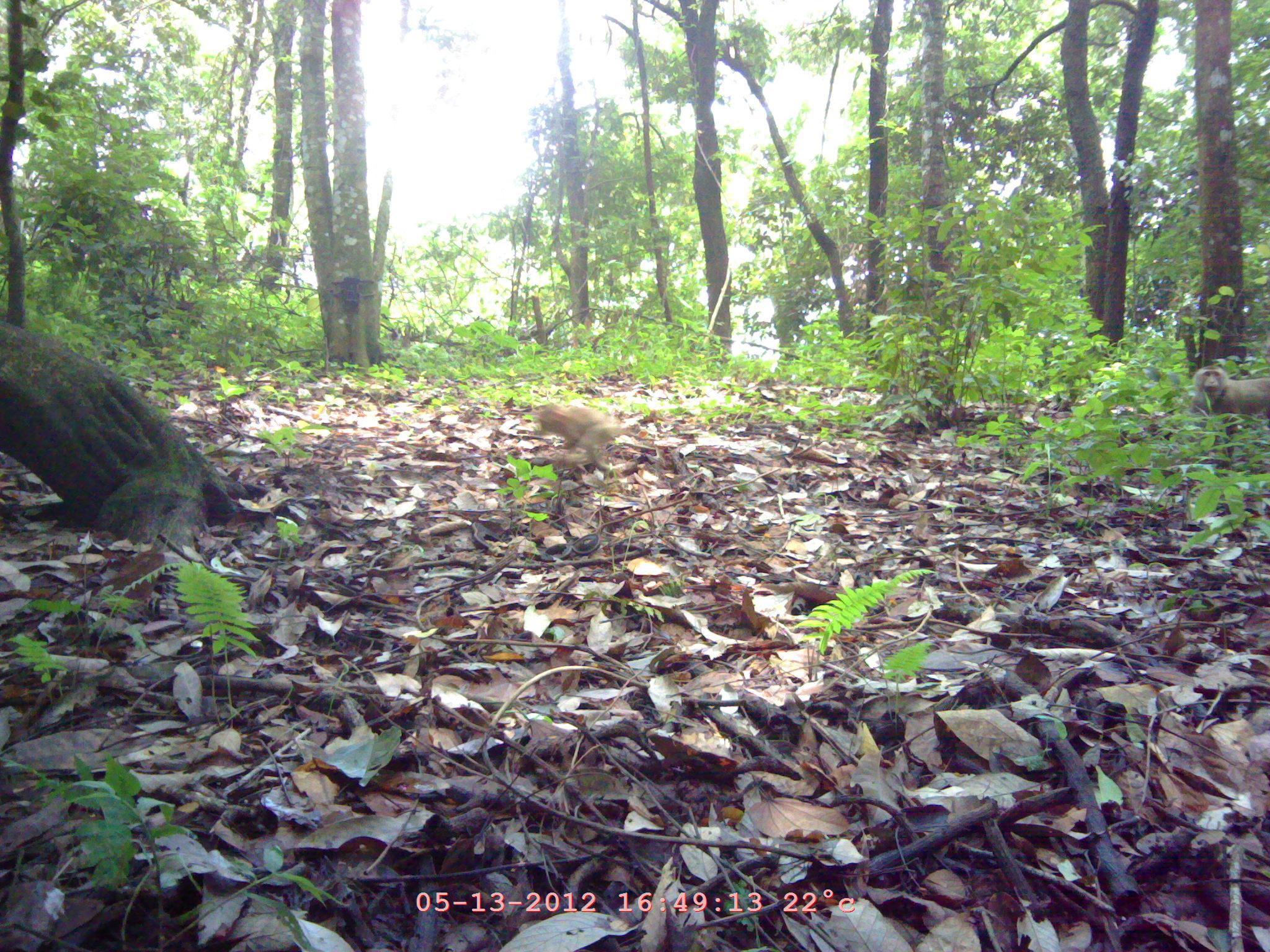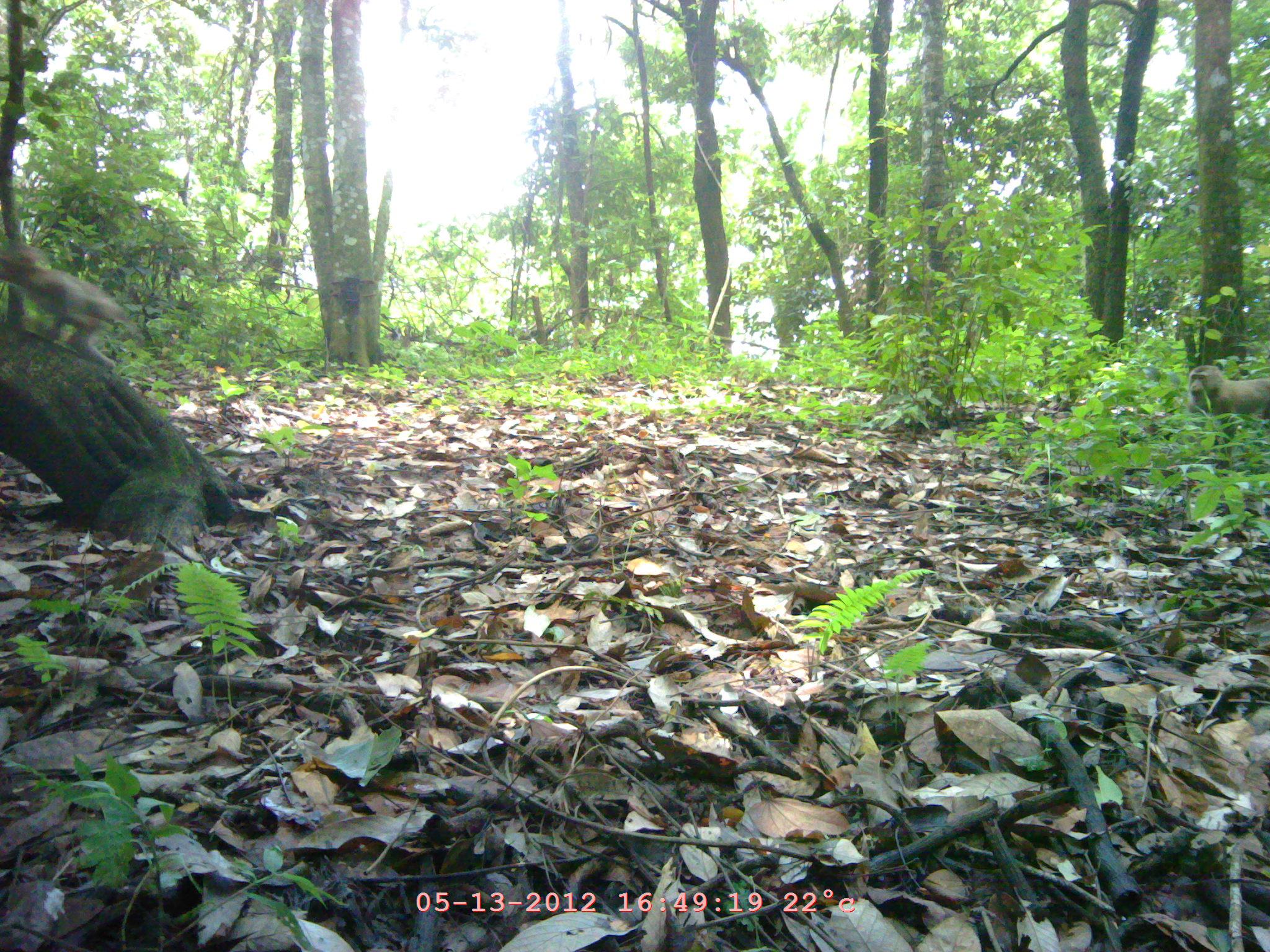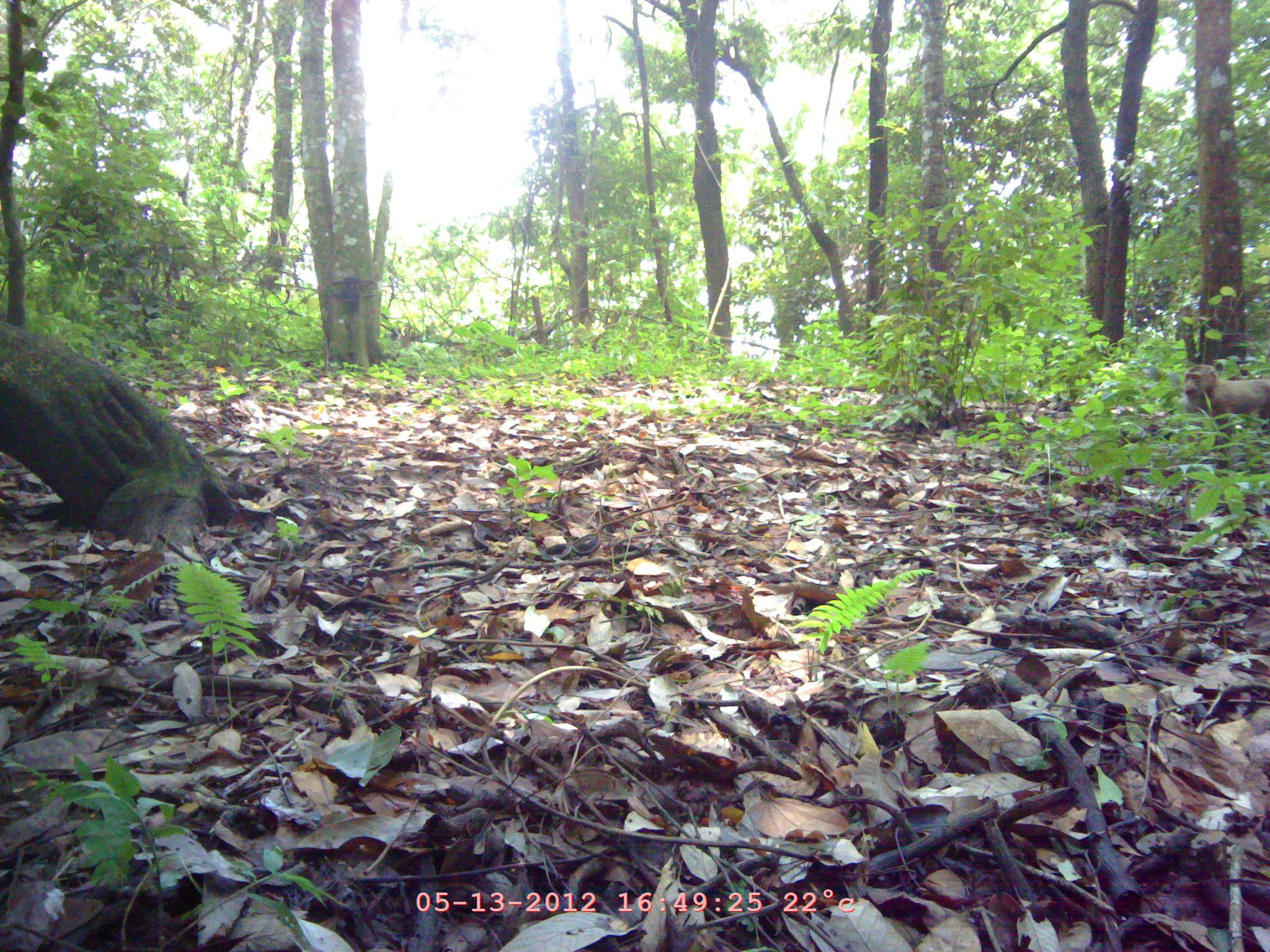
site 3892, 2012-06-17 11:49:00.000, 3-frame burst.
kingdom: Animalia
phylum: Chordata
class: Mammalia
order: Primates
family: Cercopithecidae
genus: Macaca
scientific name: Macaca nemestrina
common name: southern pig-tailed macaque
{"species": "Macaca nemestrina (southern pig-tailed macaque)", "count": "2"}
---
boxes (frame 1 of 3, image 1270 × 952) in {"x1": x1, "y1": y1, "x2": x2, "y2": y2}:
macaca nemestrina: {"x1": 1188, "y1": 364, "x2": 1269, "y2": 469}; {"x1": 531, "y1": 401, "x2": 636, "y2": 466}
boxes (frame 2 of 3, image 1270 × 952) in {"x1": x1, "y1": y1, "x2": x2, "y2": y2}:
macaca nemestrina: {"x1": 0, "y1": 244, "x2": 119, "y2": 366}; {"x1": 1188, "y1": 364, "x2": 1269, "y2": 477}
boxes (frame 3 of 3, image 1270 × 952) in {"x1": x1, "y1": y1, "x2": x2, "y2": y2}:
macaca nemestrina: {"x1": 1181, "y1": 363, "x2": 1268, "y2": 475}